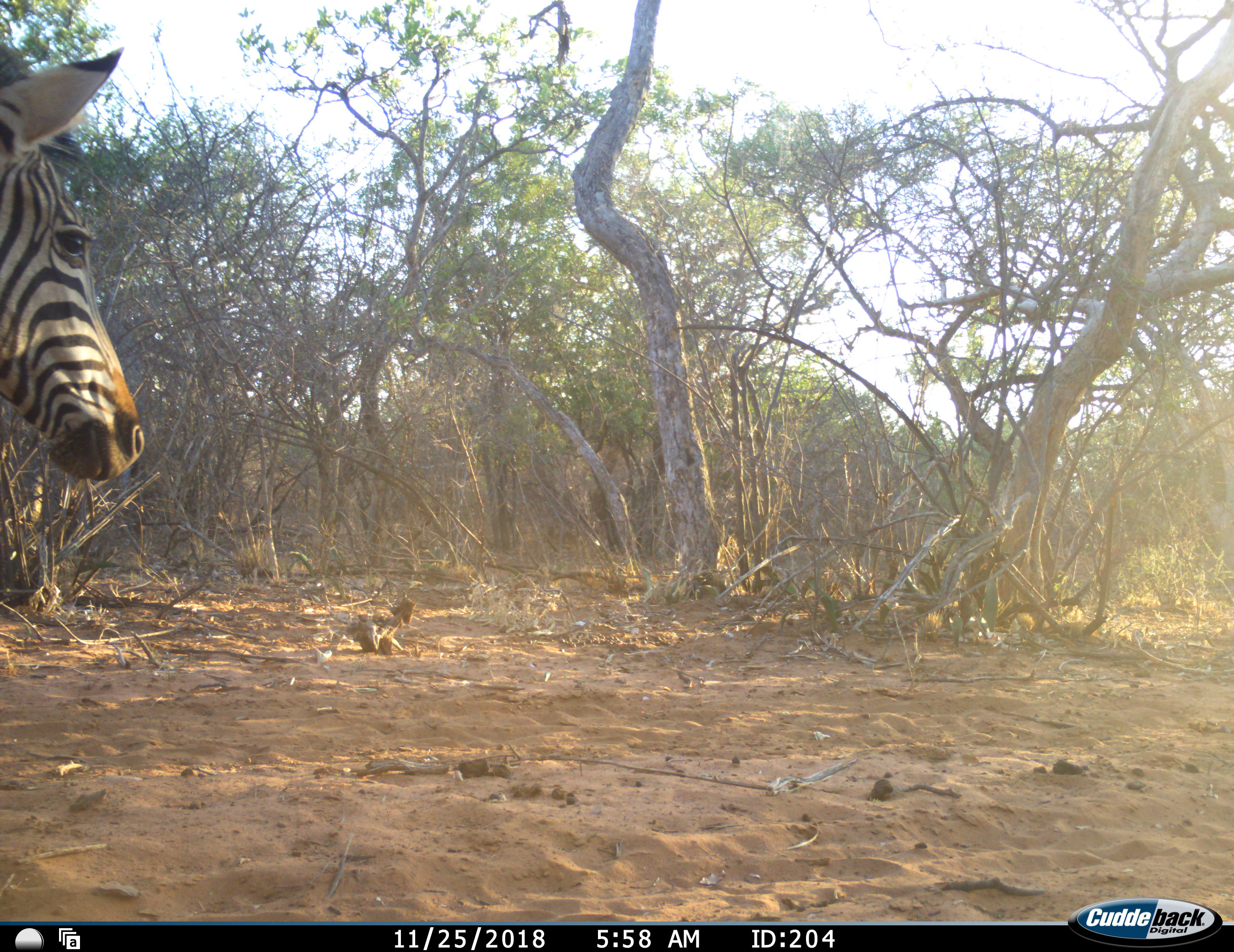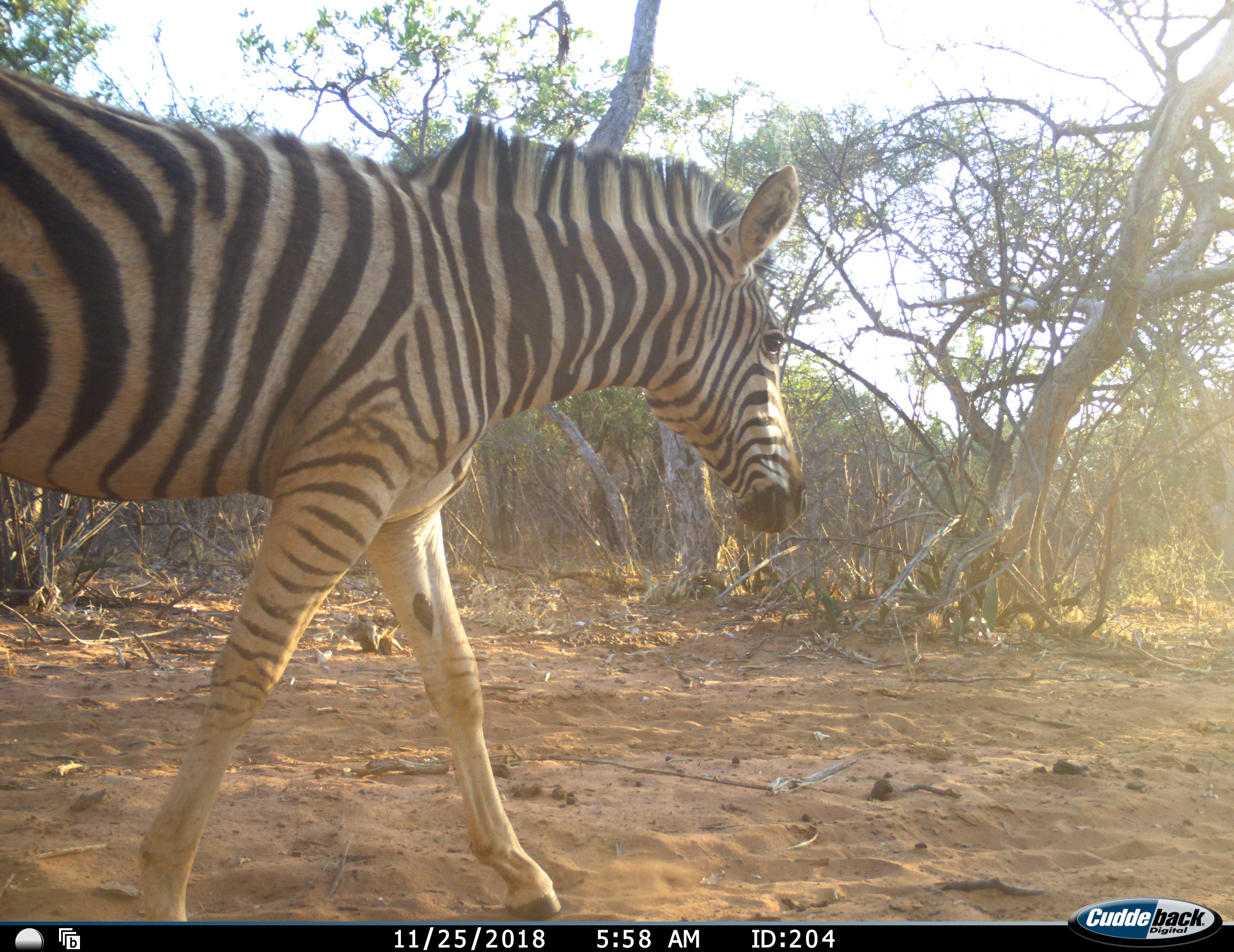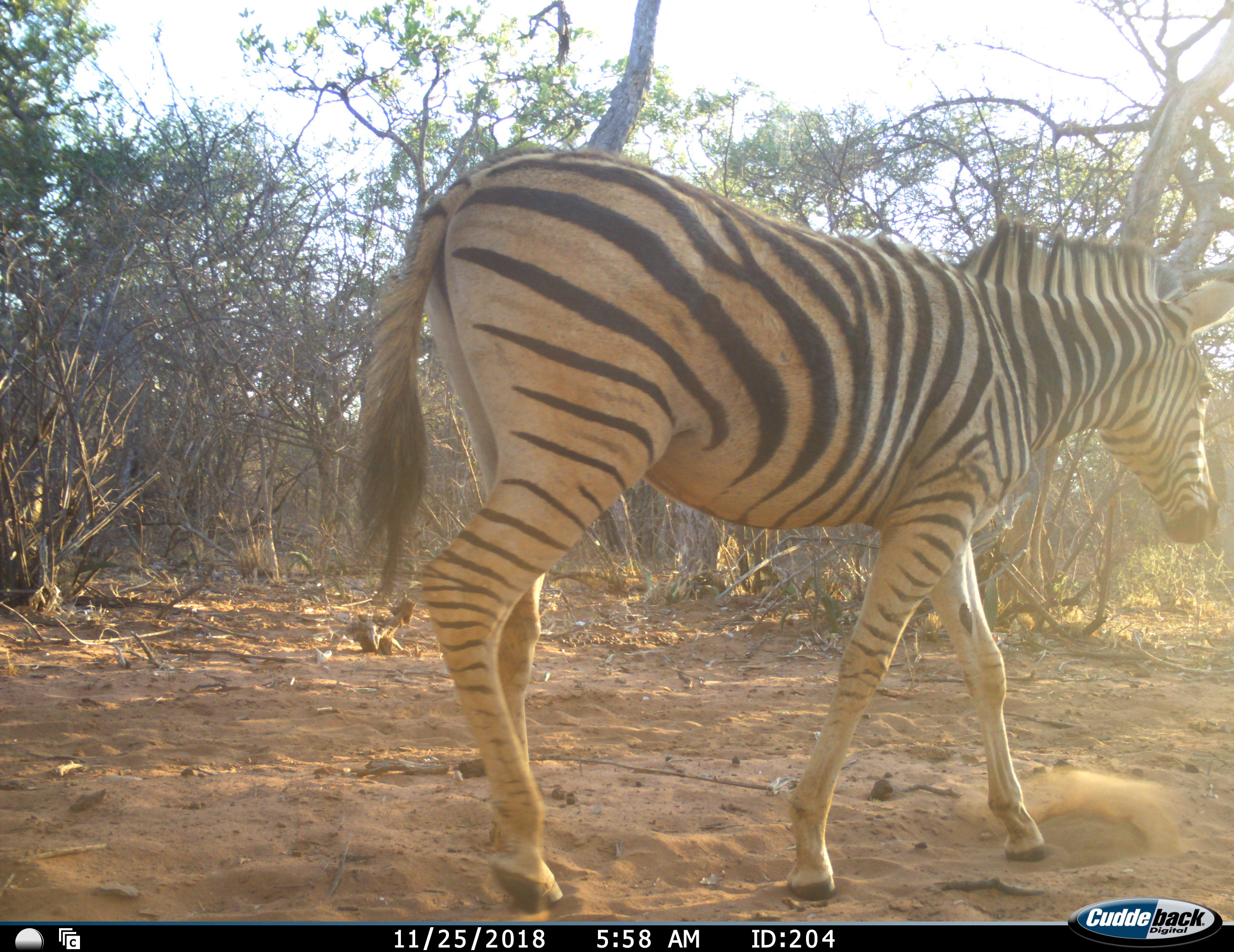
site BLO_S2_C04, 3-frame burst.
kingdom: Animalia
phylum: Chordata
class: Mammalia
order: Perissodactyla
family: Equidae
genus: Equus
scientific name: Equus quagga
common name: plains zebra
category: zebraplains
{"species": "zebraplains (plains zebra) (Equus quagga)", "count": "1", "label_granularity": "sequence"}